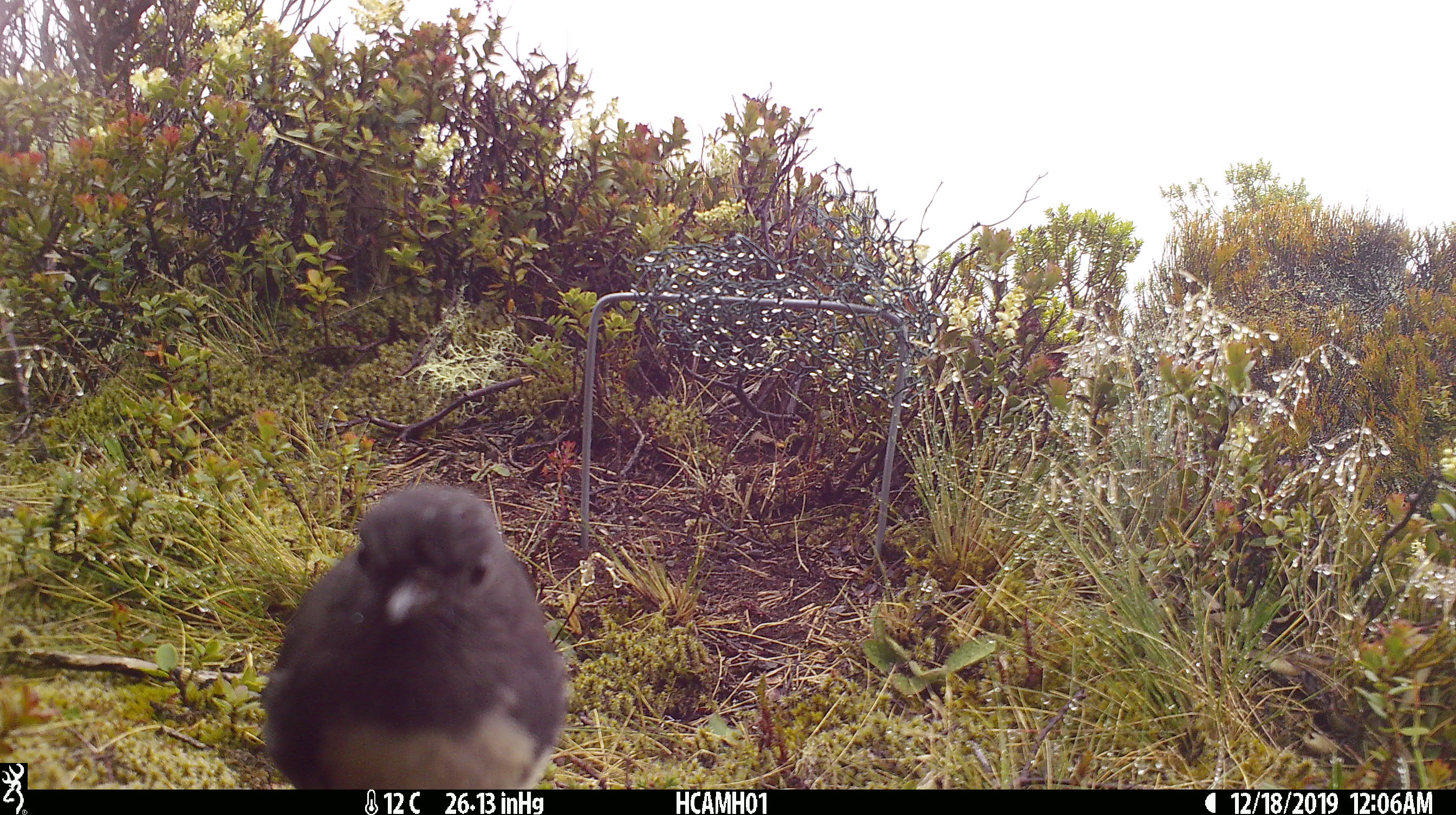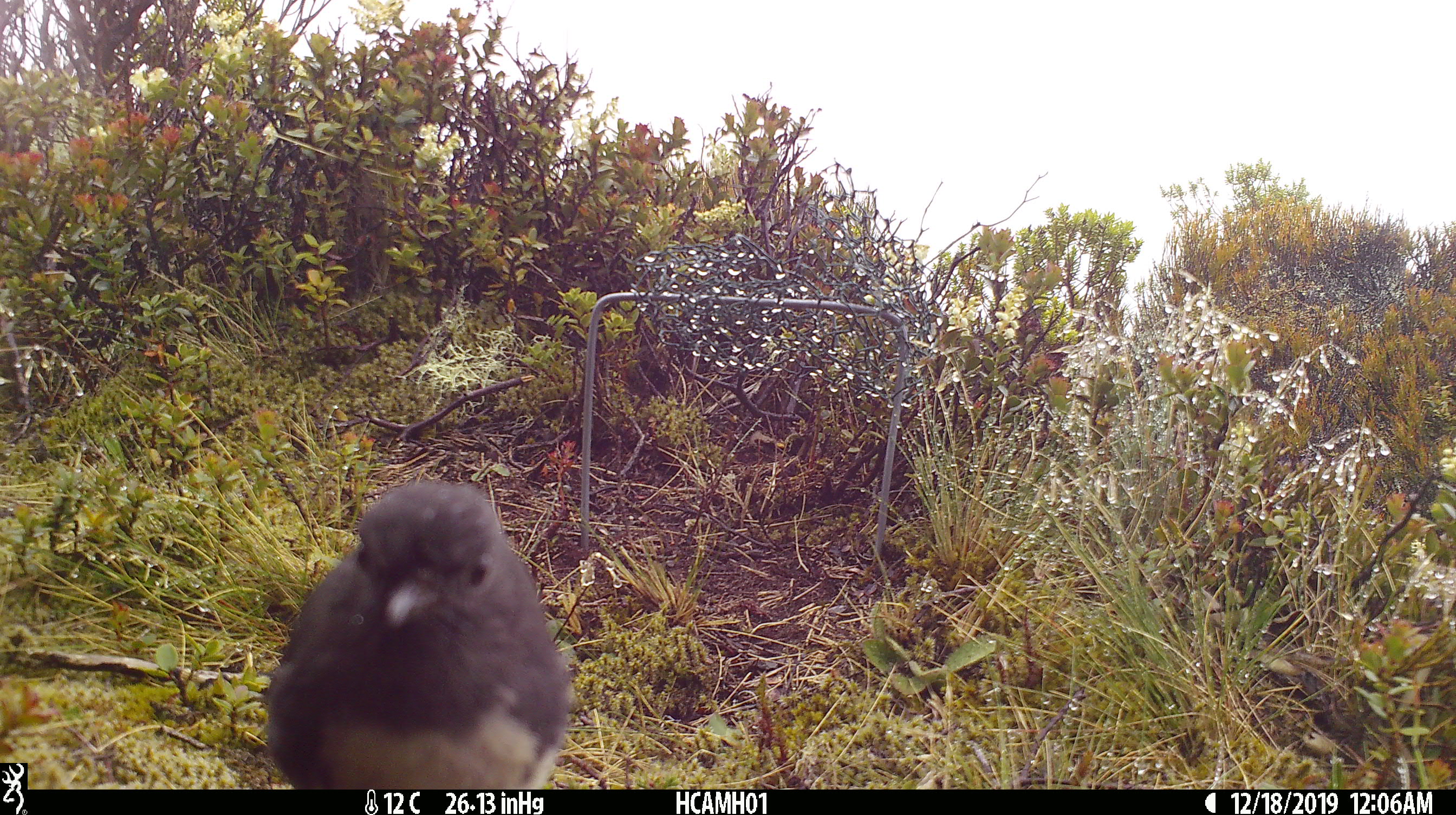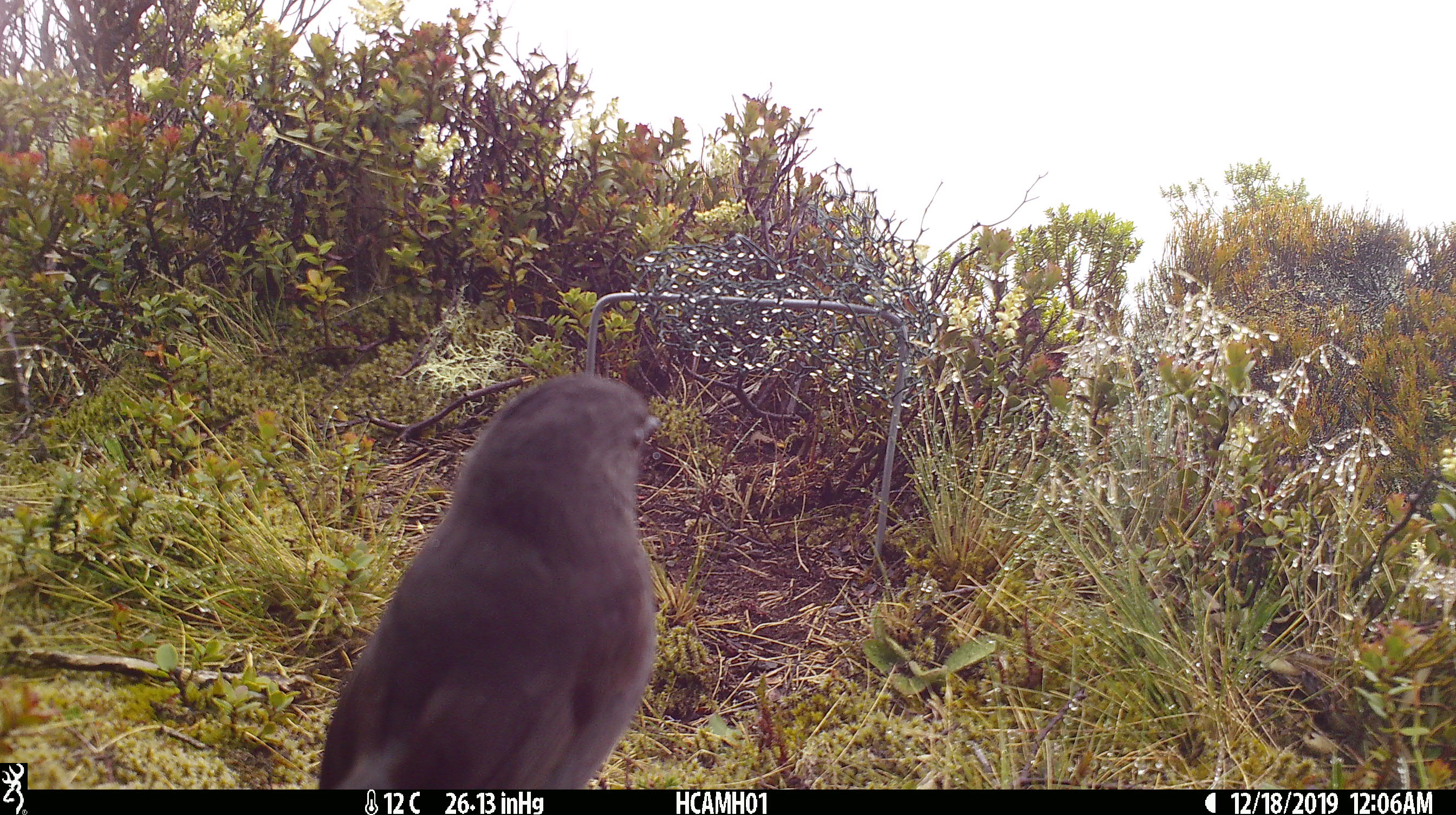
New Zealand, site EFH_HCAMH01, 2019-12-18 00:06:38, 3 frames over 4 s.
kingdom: Animalia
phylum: Chordata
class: Aves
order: Passeriformes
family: Petroicidae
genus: Petroica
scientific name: Petroica australis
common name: new zealand robin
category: robin